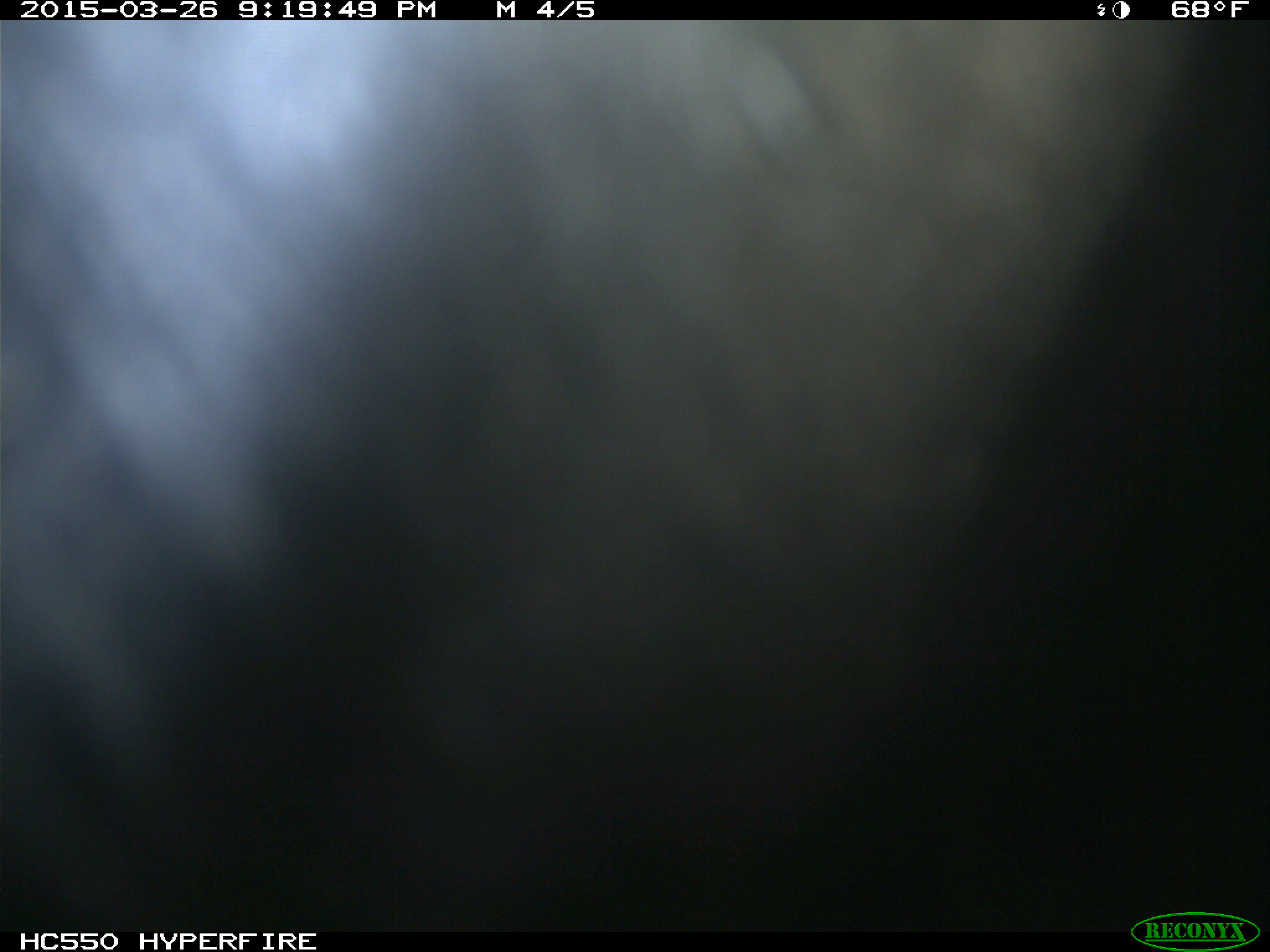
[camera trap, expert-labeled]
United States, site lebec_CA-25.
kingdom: Animalia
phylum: Chordata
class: Mammalia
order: Artiodactyla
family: Bovidae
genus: Bos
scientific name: Bos taurus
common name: domestic cow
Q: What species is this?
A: Bos taurus (domestic cow).